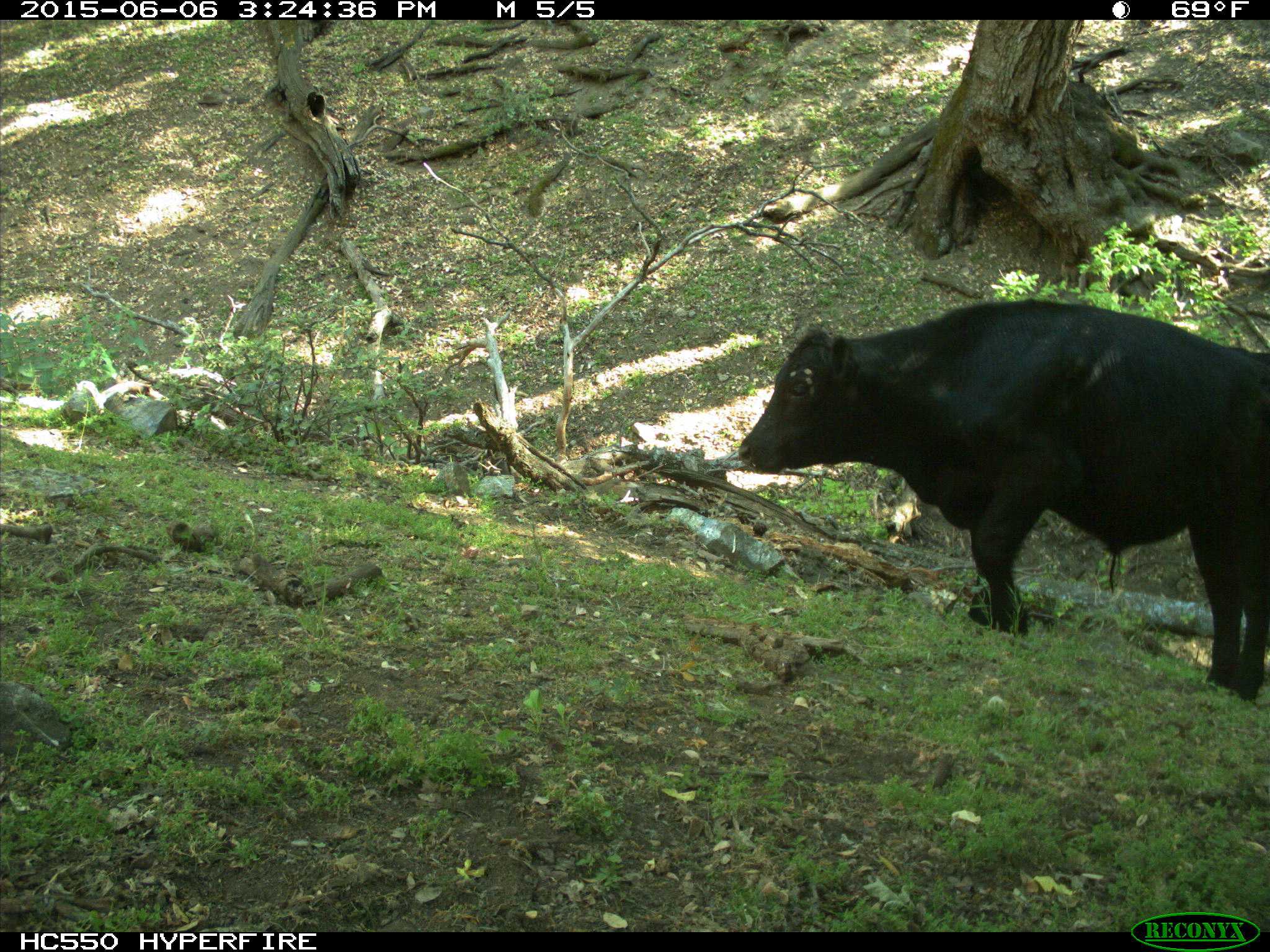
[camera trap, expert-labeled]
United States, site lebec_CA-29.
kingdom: Animalia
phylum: Chordata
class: Mammalia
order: Artiodactyla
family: Bovidae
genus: Bos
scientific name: Bos taurus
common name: domestic cow